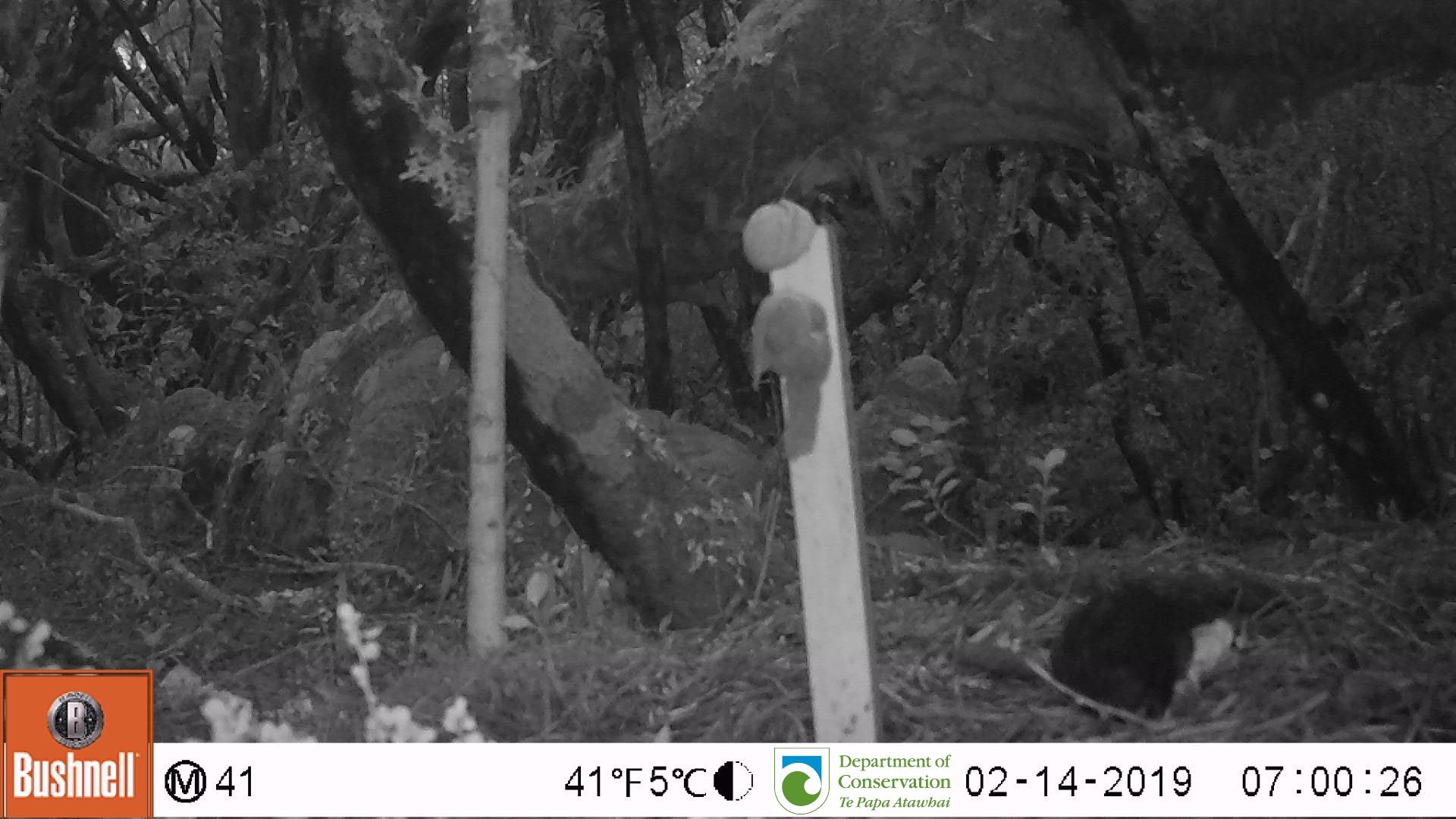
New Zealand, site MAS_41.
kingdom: Animalia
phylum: Chordata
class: Aves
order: Passeriformes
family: Turdidae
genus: Turdus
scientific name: Turdus merula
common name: eurasian blackbird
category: blackbird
Blackbird (eurasian blackbird) (Turdus merula).